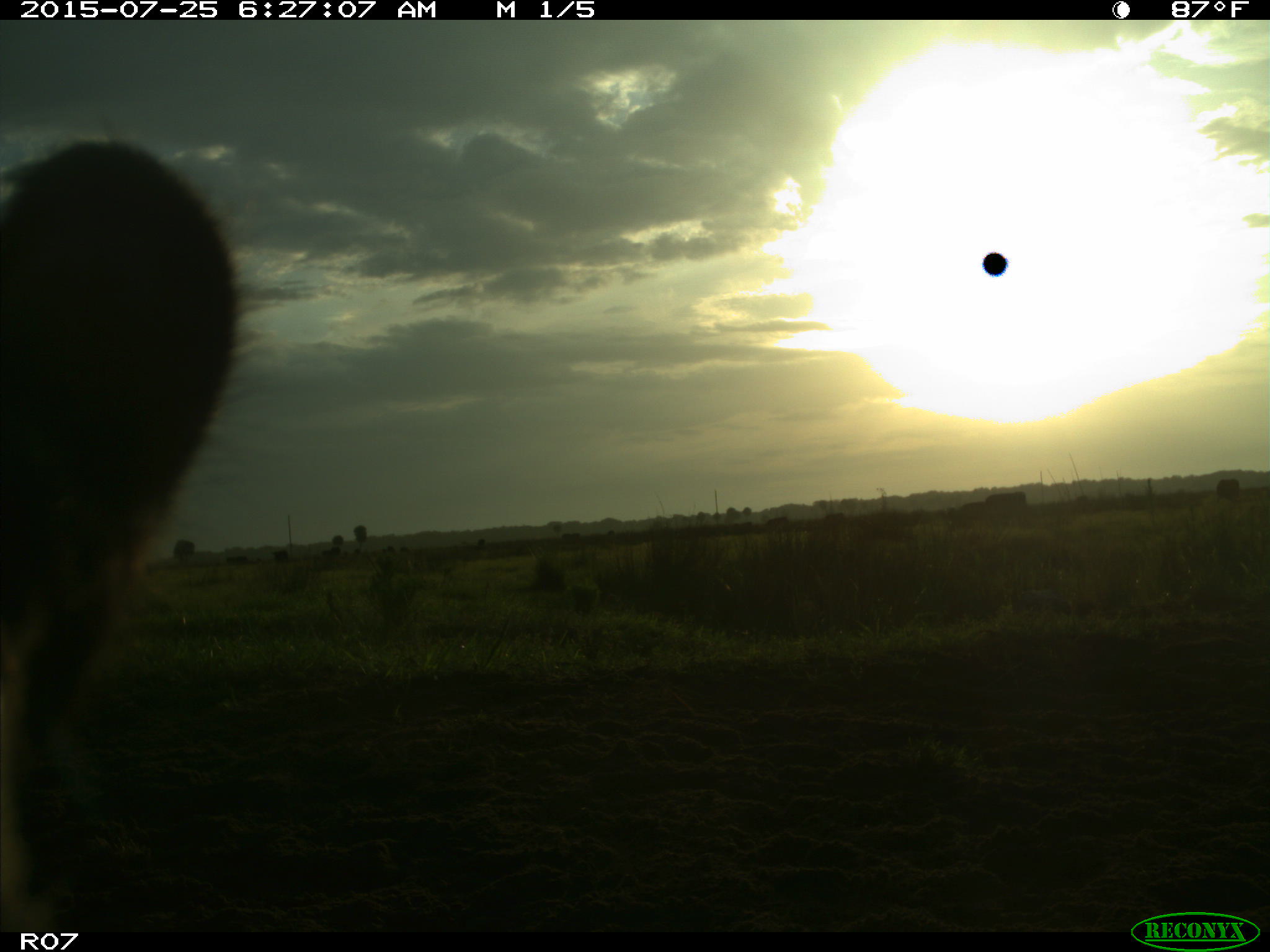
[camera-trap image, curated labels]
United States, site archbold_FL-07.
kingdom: Animalia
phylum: Chordata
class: Mammalia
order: Artiodactyla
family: Bovidae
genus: Bos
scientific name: Bos taurus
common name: domestic cow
Bos taurus (domestic cow).